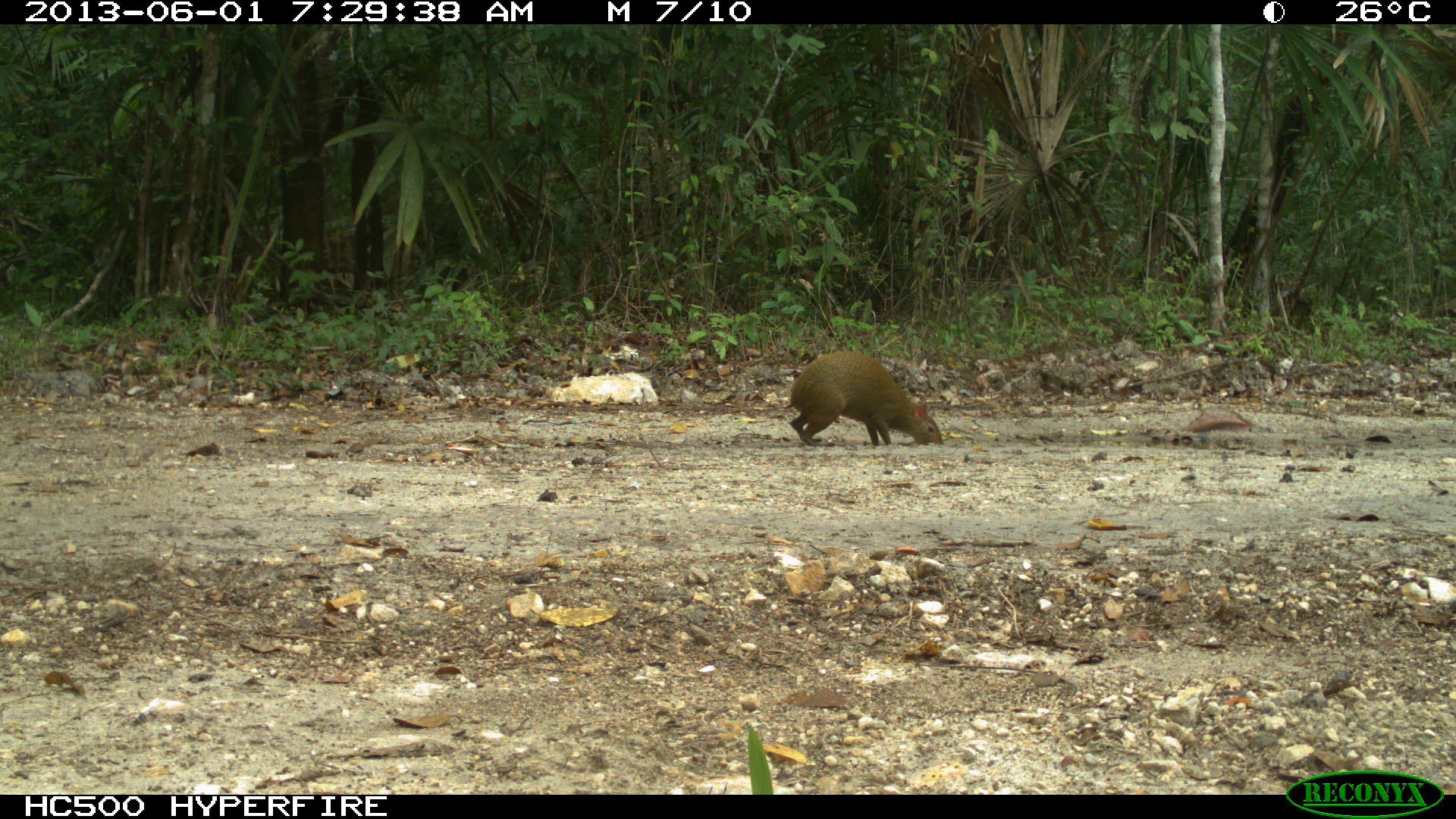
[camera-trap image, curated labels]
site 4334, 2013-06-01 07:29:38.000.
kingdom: Animalia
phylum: Chordata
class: Mammalia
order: Rodentia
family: Dasyproctidae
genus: Dasyprocta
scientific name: Dasyprocta punctata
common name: central american agouti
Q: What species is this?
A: Dasyprocta punctata (central american agouti).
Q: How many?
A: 1.